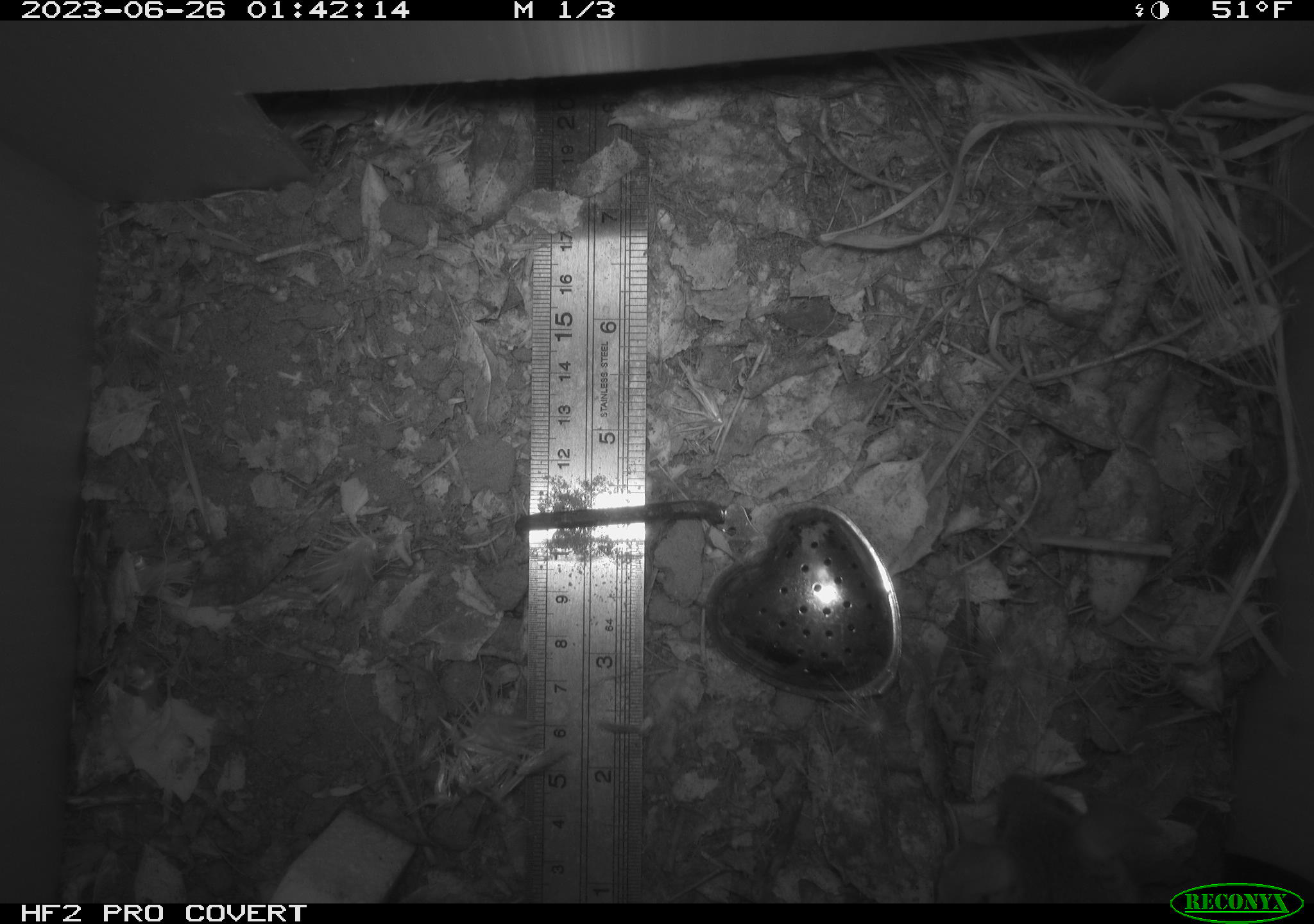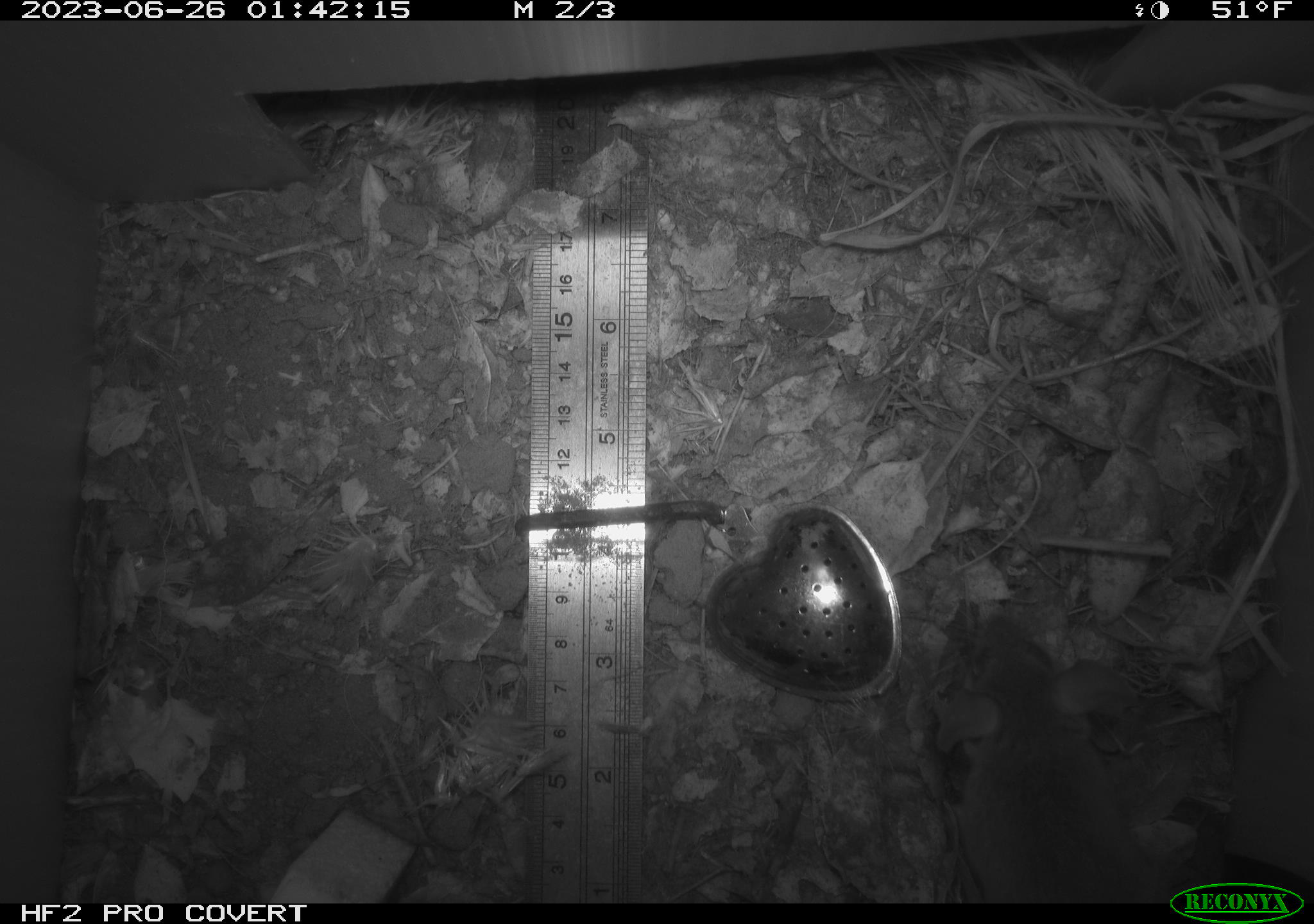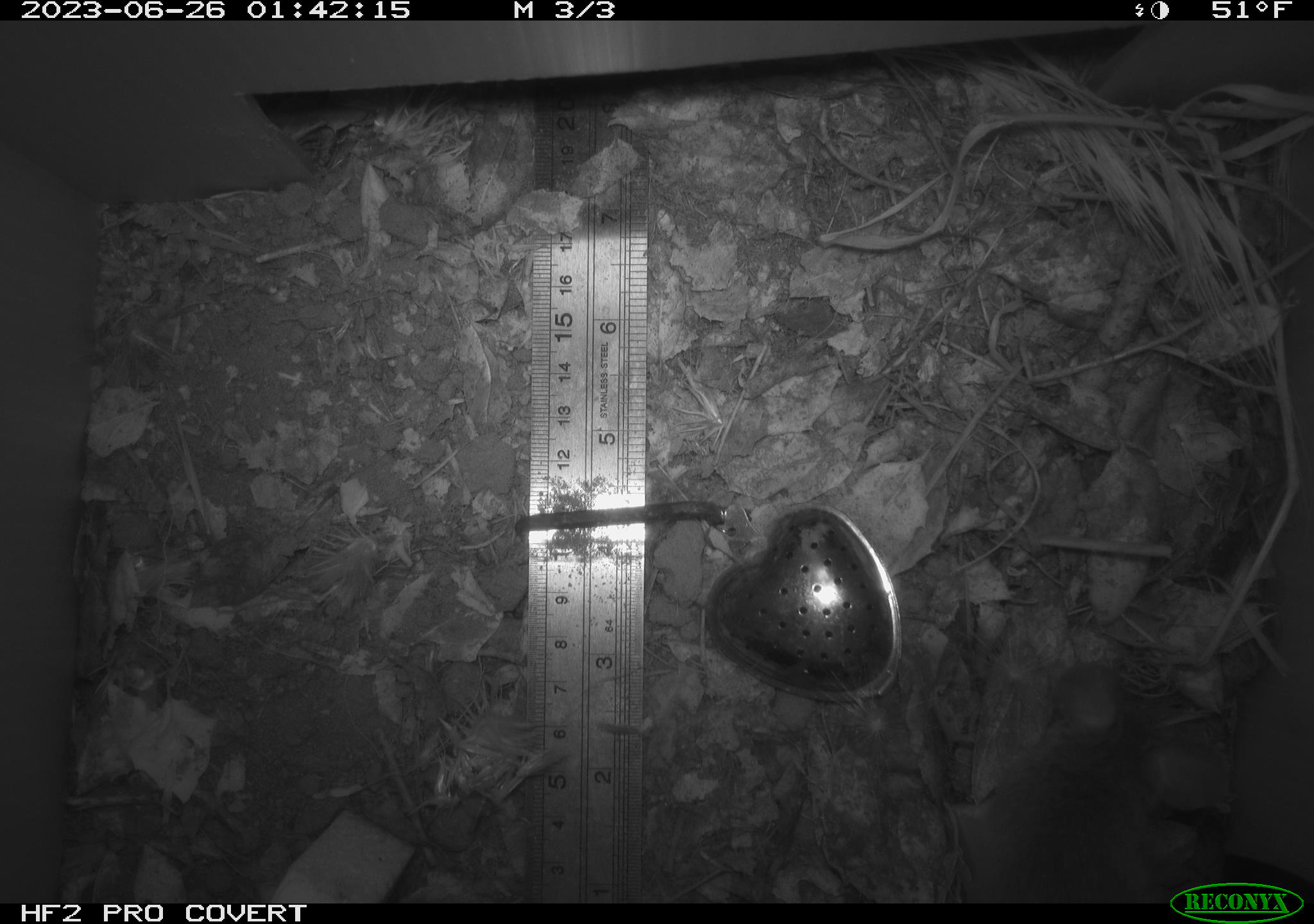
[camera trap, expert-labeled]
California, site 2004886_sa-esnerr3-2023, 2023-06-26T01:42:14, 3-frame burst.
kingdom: Animalia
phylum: Chordata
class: Mammalia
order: Rodentia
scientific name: Rodentia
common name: mouse species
Mouse species (Rodentia).